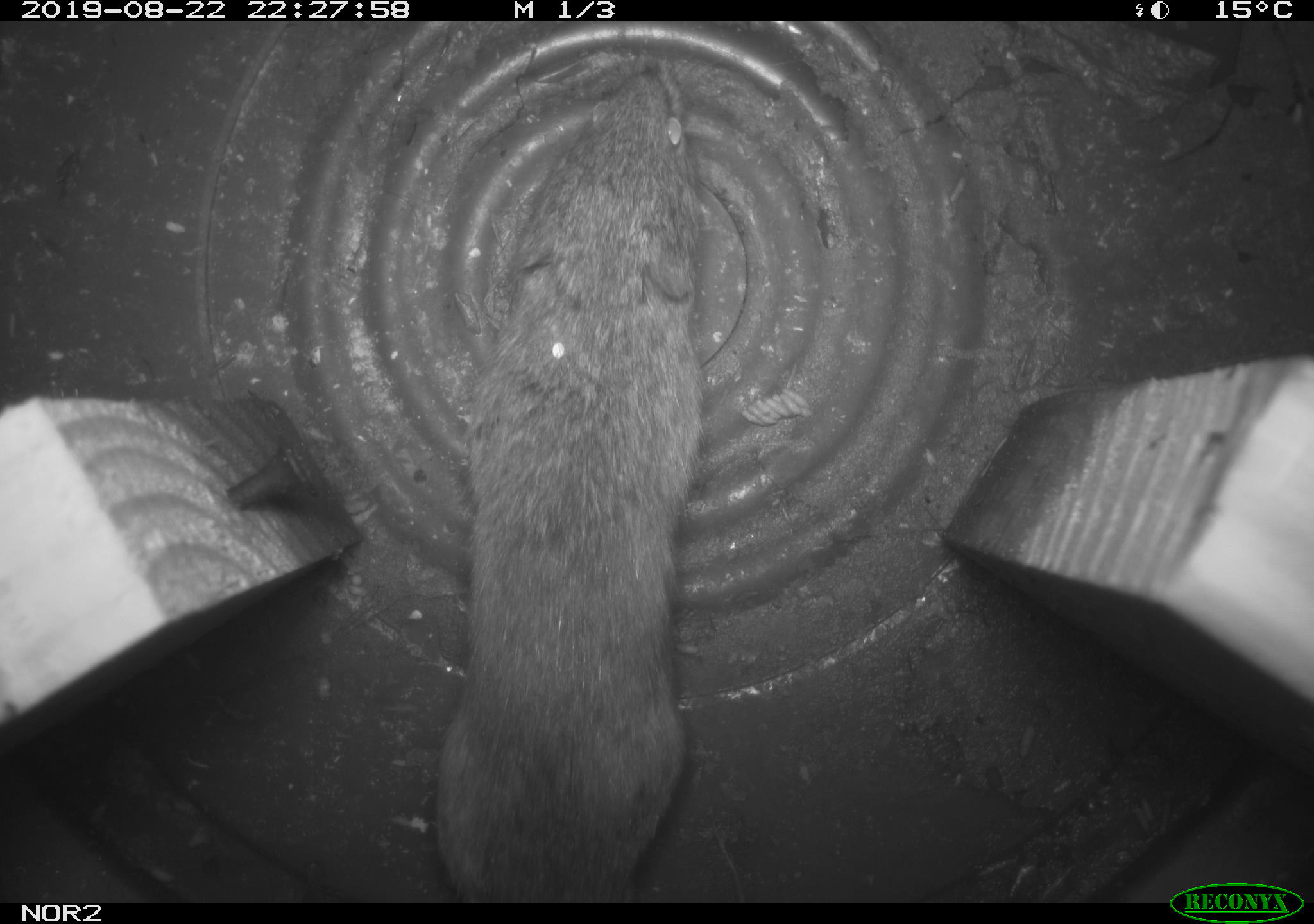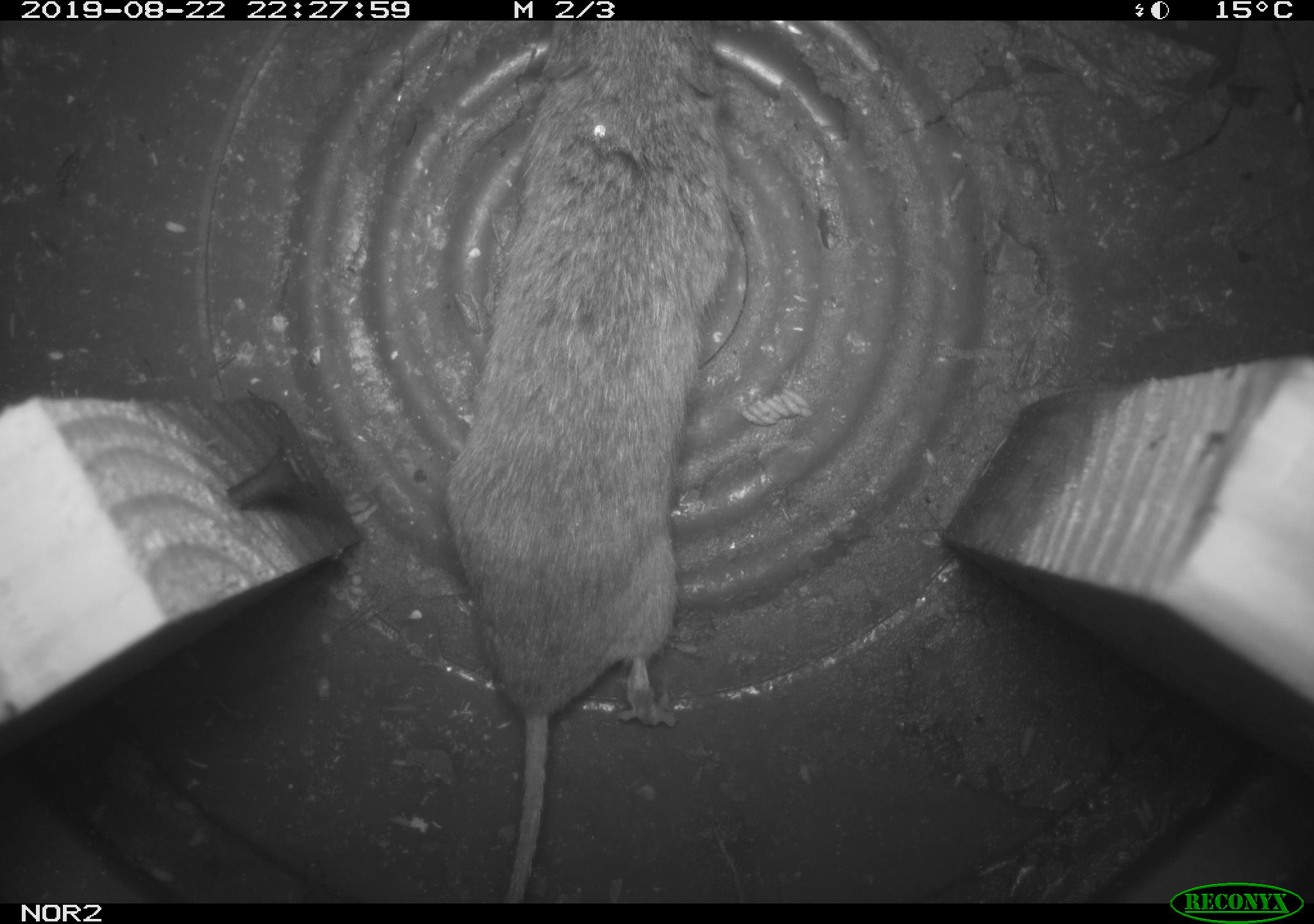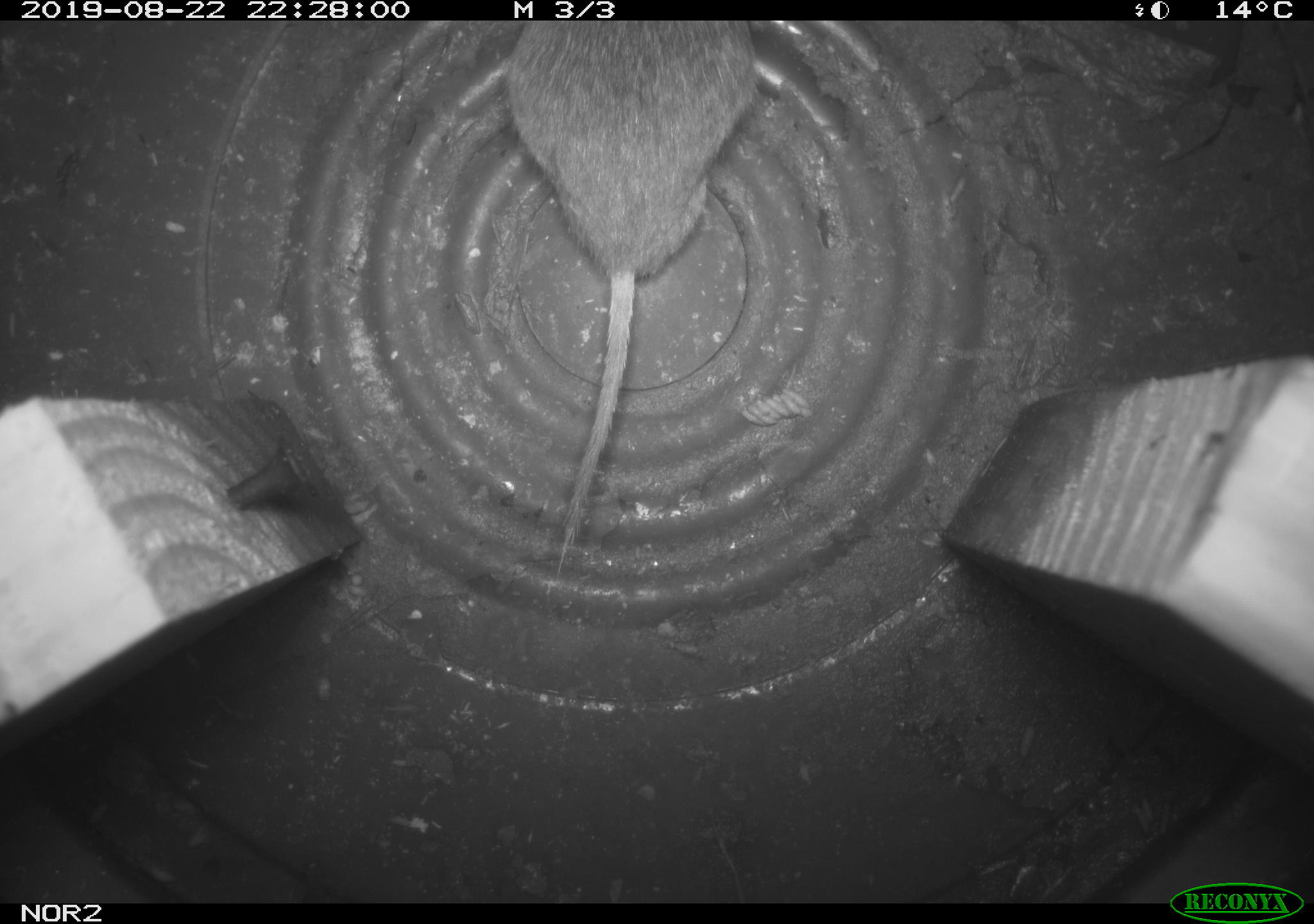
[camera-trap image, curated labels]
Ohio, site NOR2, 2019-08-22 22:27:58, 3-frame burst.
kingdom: Animalia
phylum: Chordata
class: Mammalia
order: Rodentia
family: Cricetidae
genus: Microtus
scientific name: Microtus pennsylvanicus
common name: meadow vole